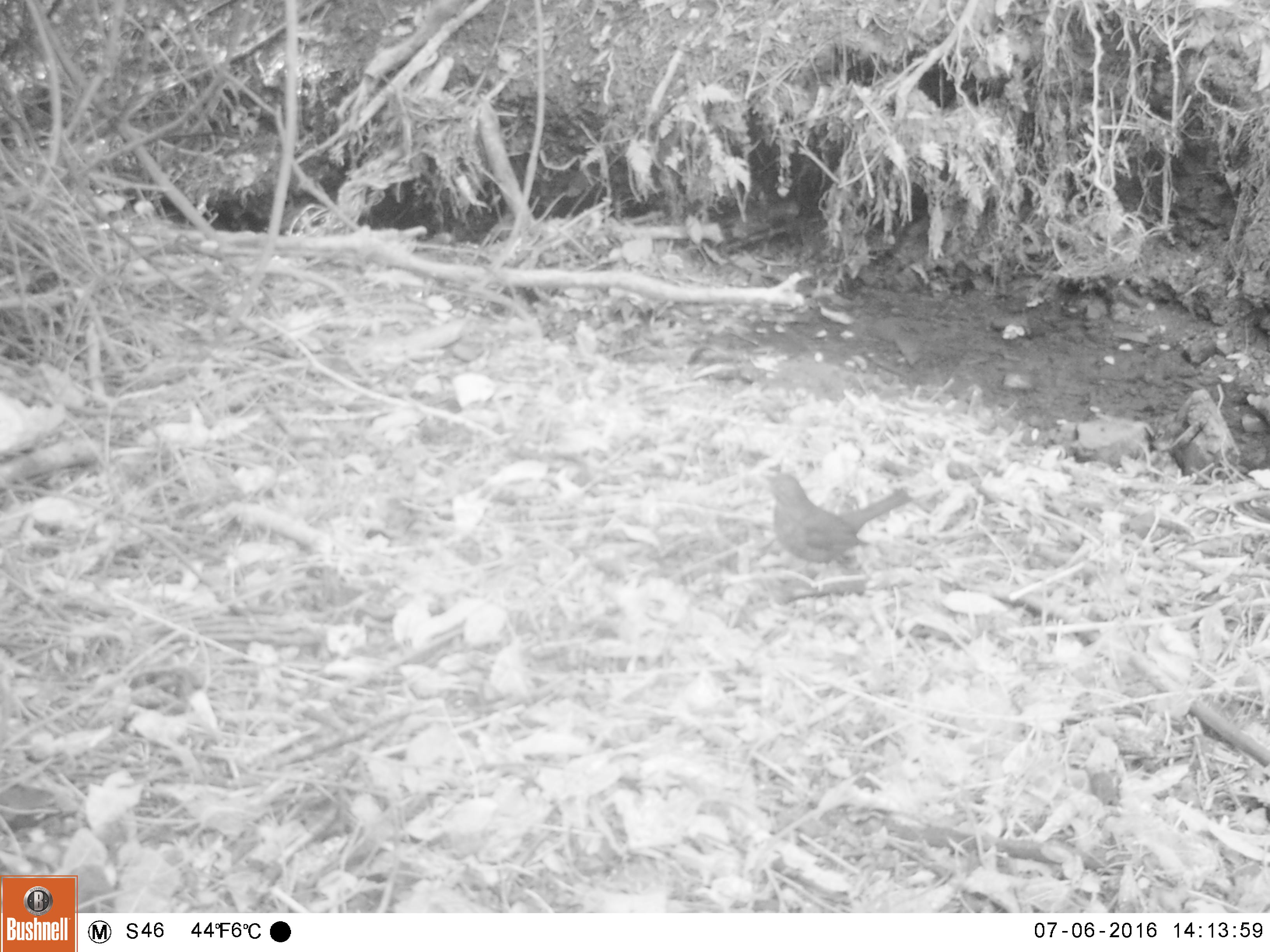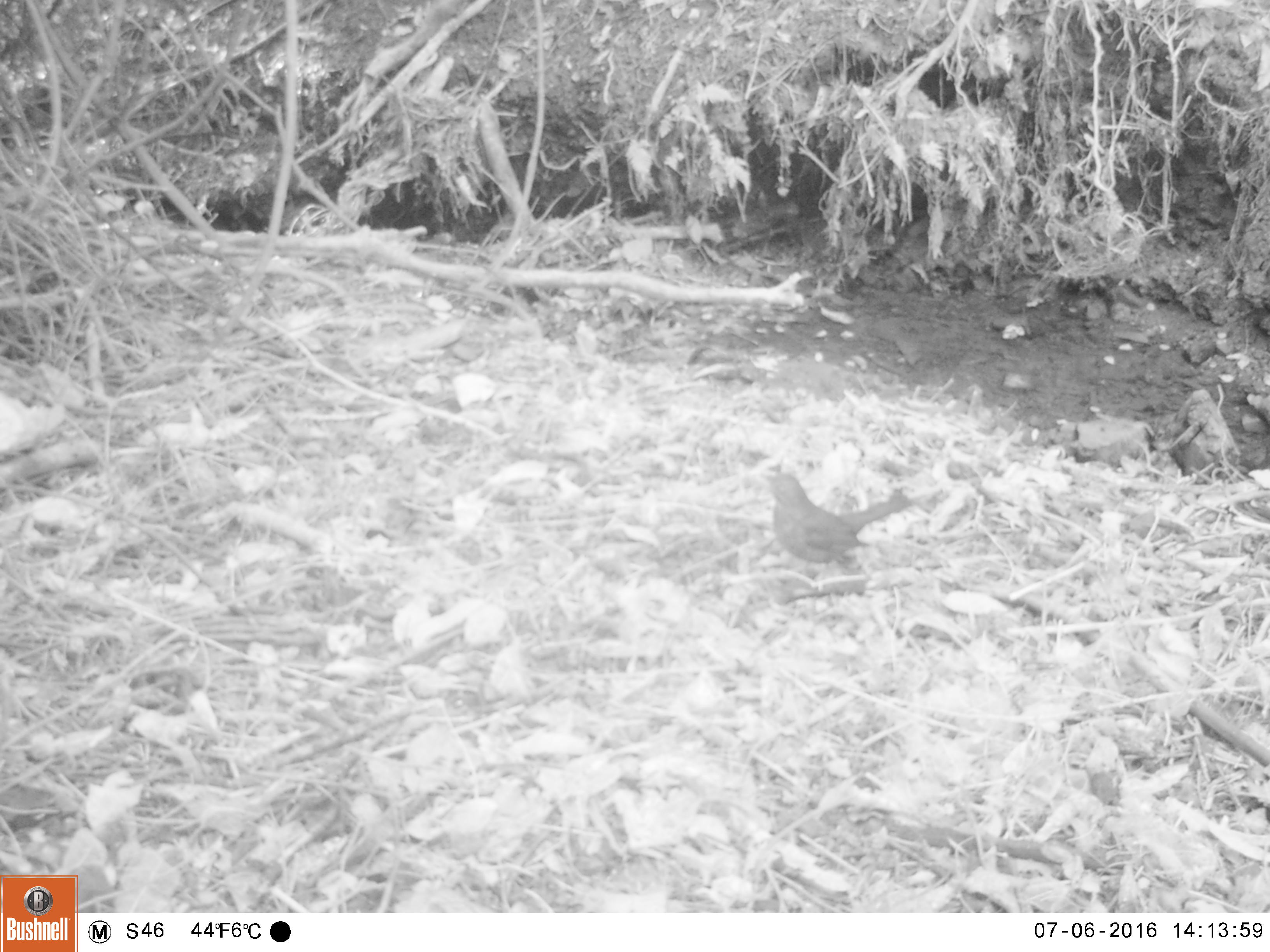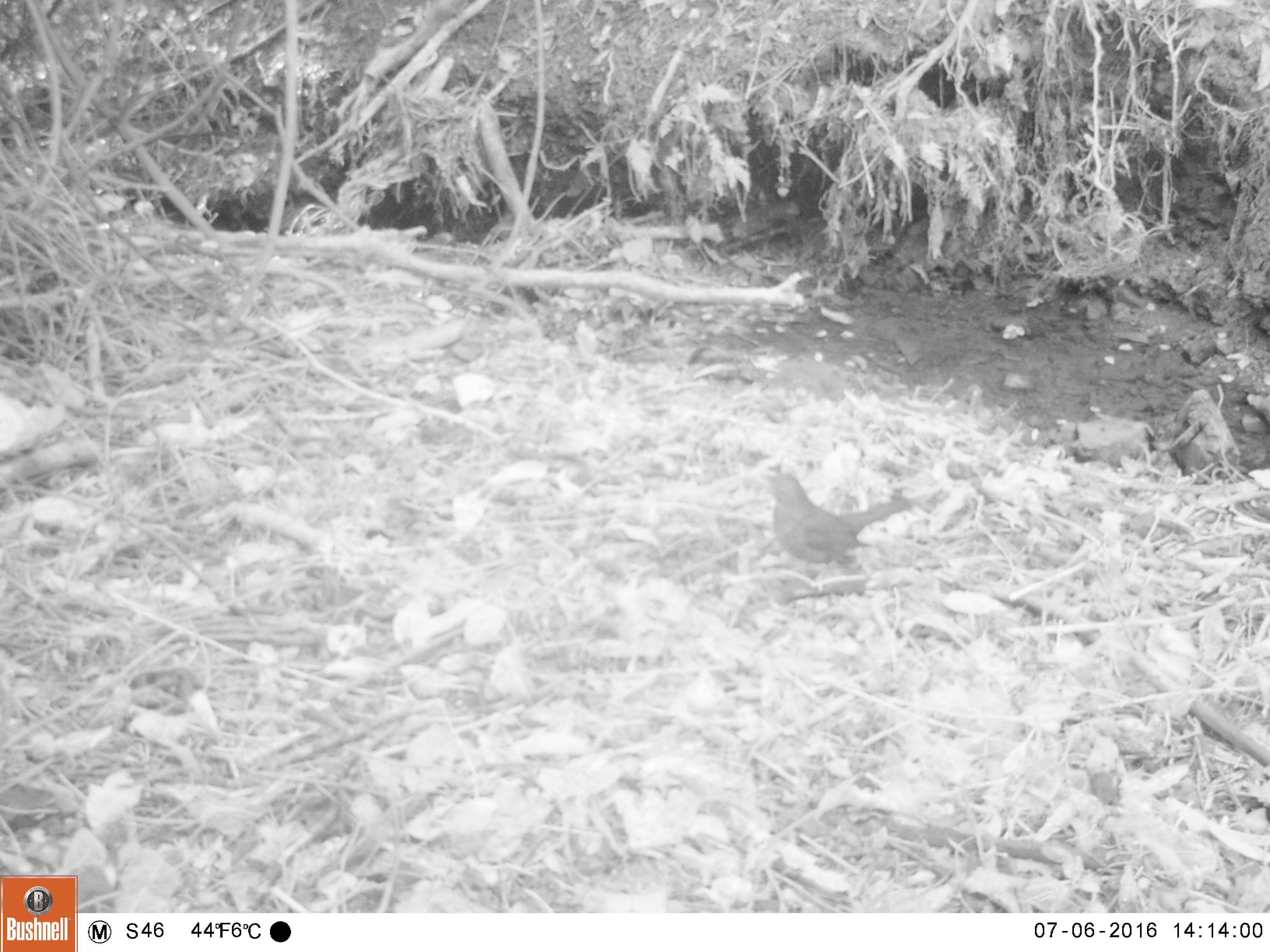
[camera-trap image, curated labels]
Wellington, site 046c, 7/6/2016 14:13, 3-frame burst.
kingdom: Animalia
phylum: Chordata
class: Aves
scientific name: Aves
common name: bird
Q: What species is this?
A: Bird (Aves).